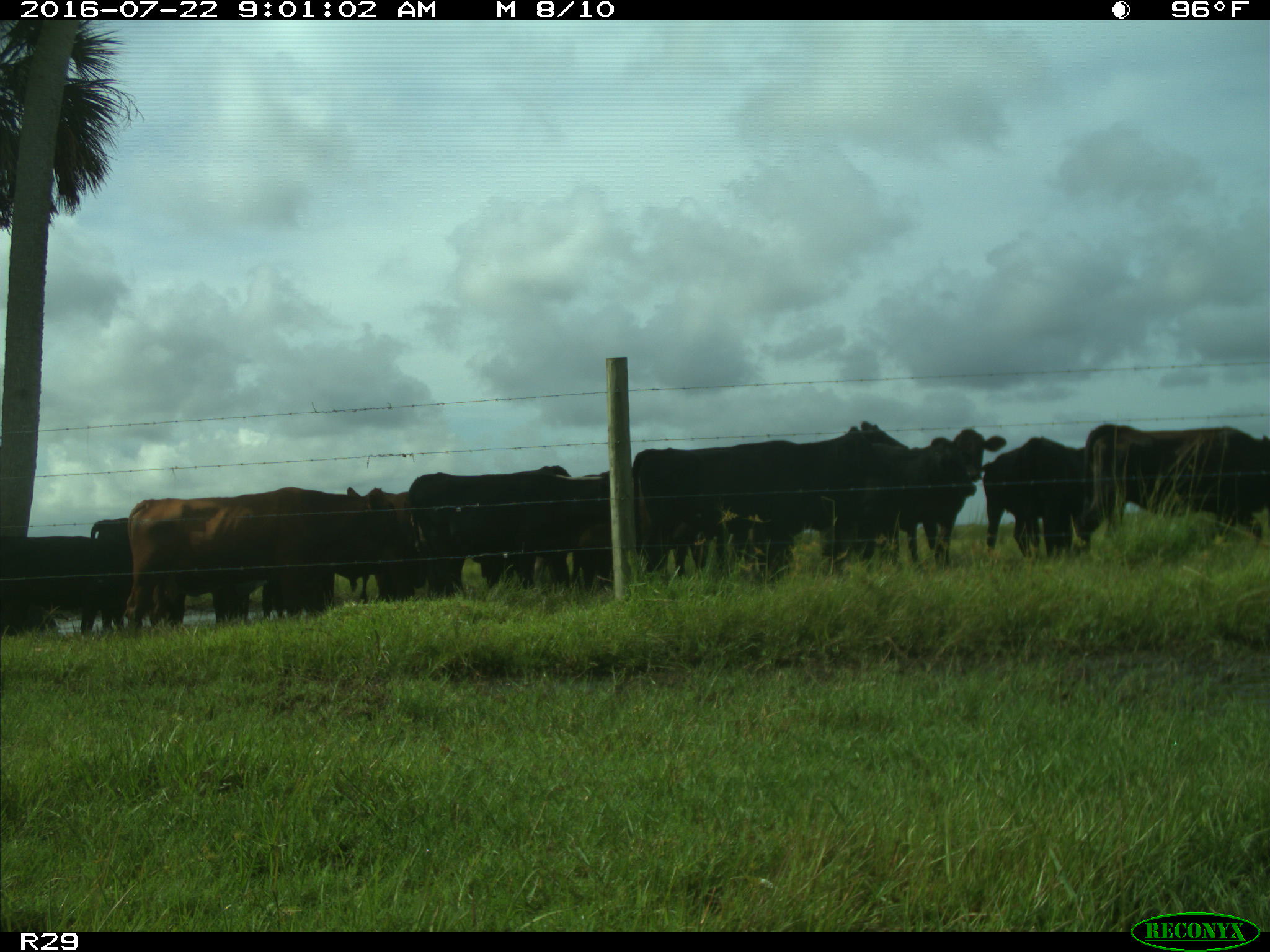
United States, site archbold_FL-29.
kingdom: Animalia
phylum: Chordata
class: Mammalia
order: Artiodactyla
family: Bovidae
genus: Bos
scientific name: Bos taurus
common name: domestic cow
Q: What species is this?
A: Bos taurus (domestic cow).